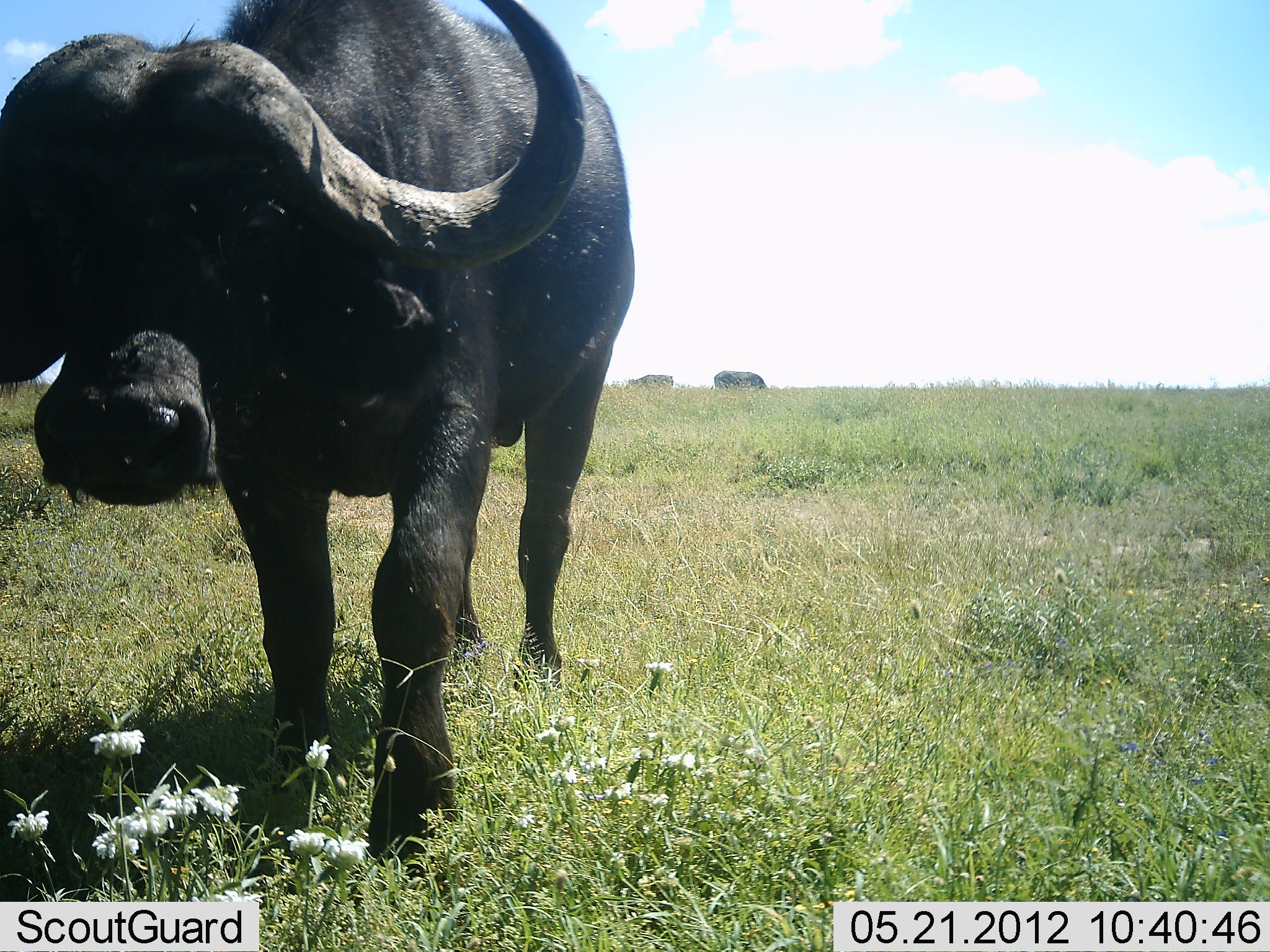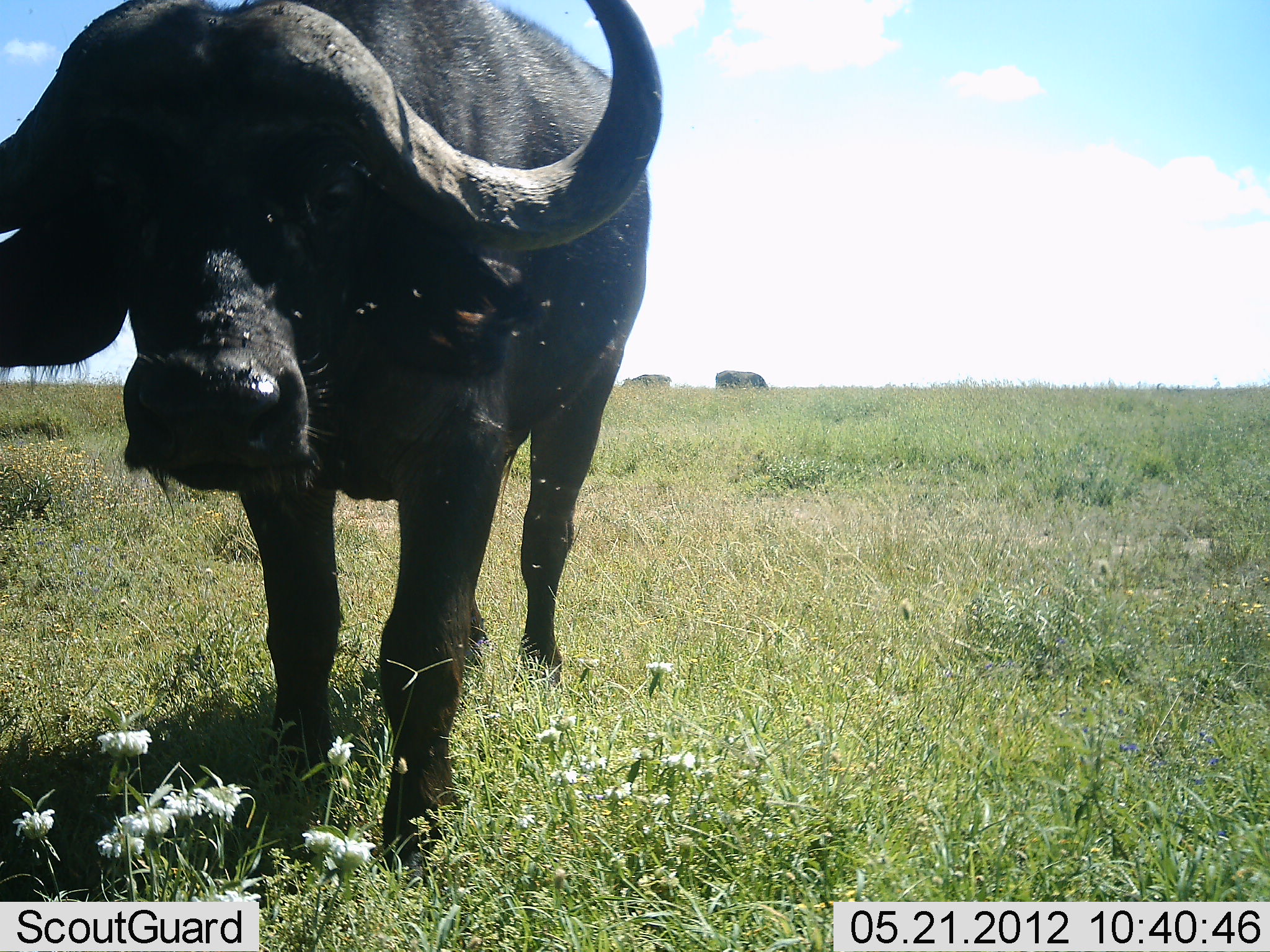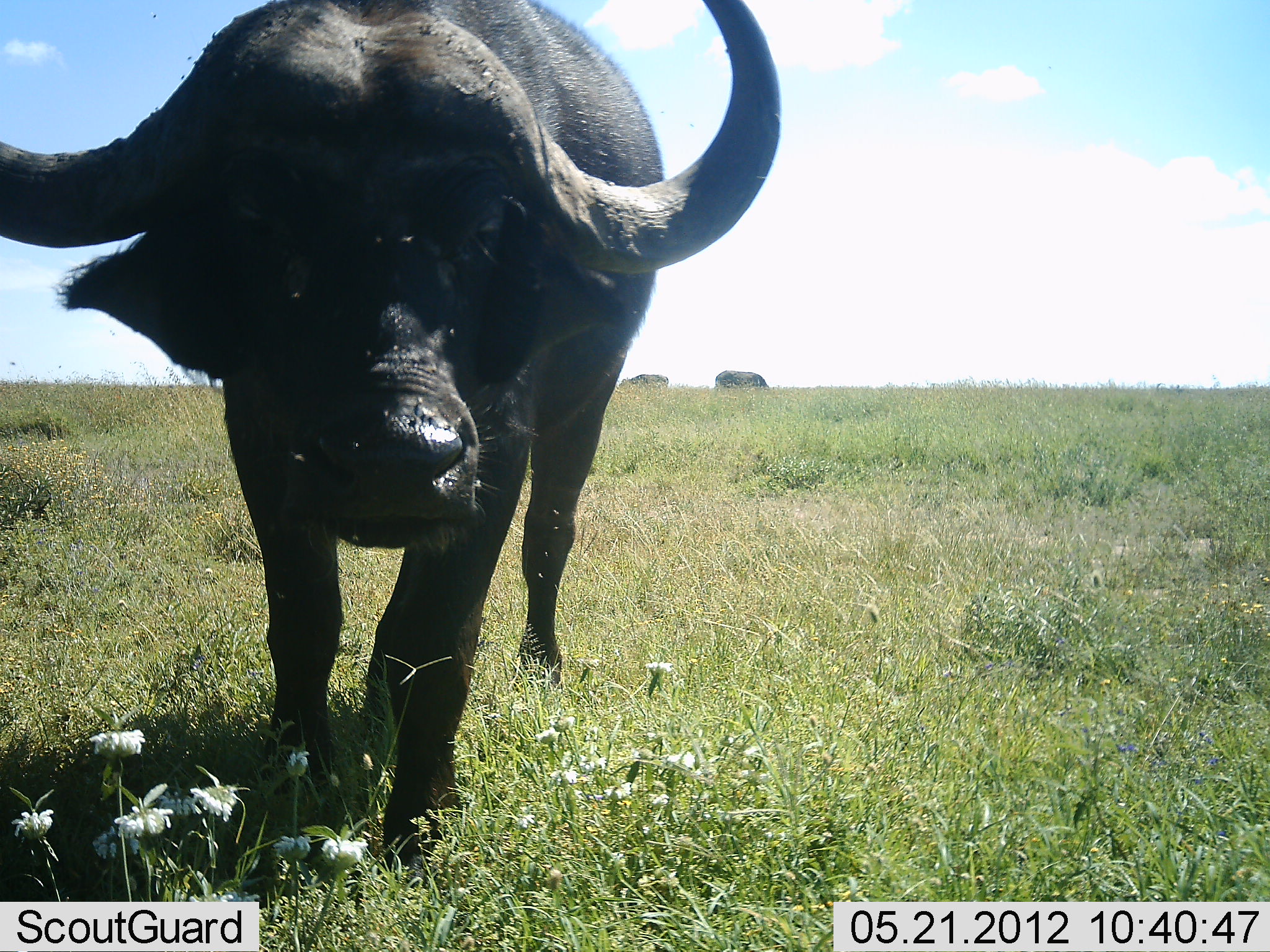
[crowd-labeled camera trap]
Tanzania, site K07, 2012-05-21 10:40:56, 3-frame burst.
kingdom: Animalia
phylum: Chordata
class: Mammalia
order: Artiodactyla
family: Bovidae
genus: Syncerus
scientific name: Syncerus caffer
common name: cape buffalo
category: buffalo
Buffalo (cape buffalo) (Syncerus caffer), count 1. Behavior (volunteer vote fractions): standing 84%, resting 0%, moving 11%, interacting 5%. Young present (vote fraction): 5%. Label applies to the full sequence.